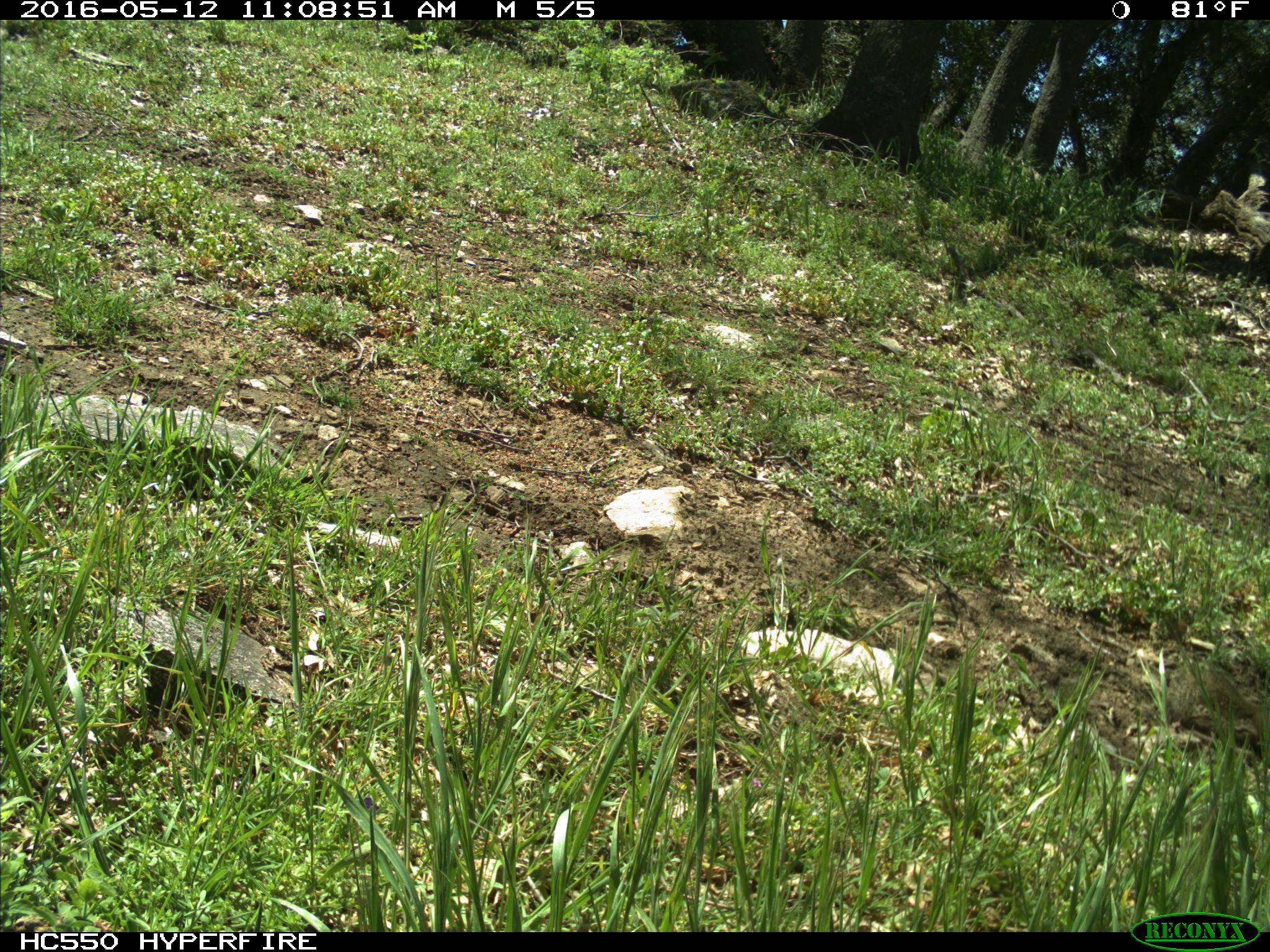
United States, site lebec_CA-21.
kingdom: Animalia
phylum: Chordata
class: Mammalia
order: Rodentia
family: Sciuridae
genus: Otospermophilus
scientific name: Otospermophilus beecheyi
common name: california ground squirrel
Otospermophilus beecheyi (california ground squirrel).